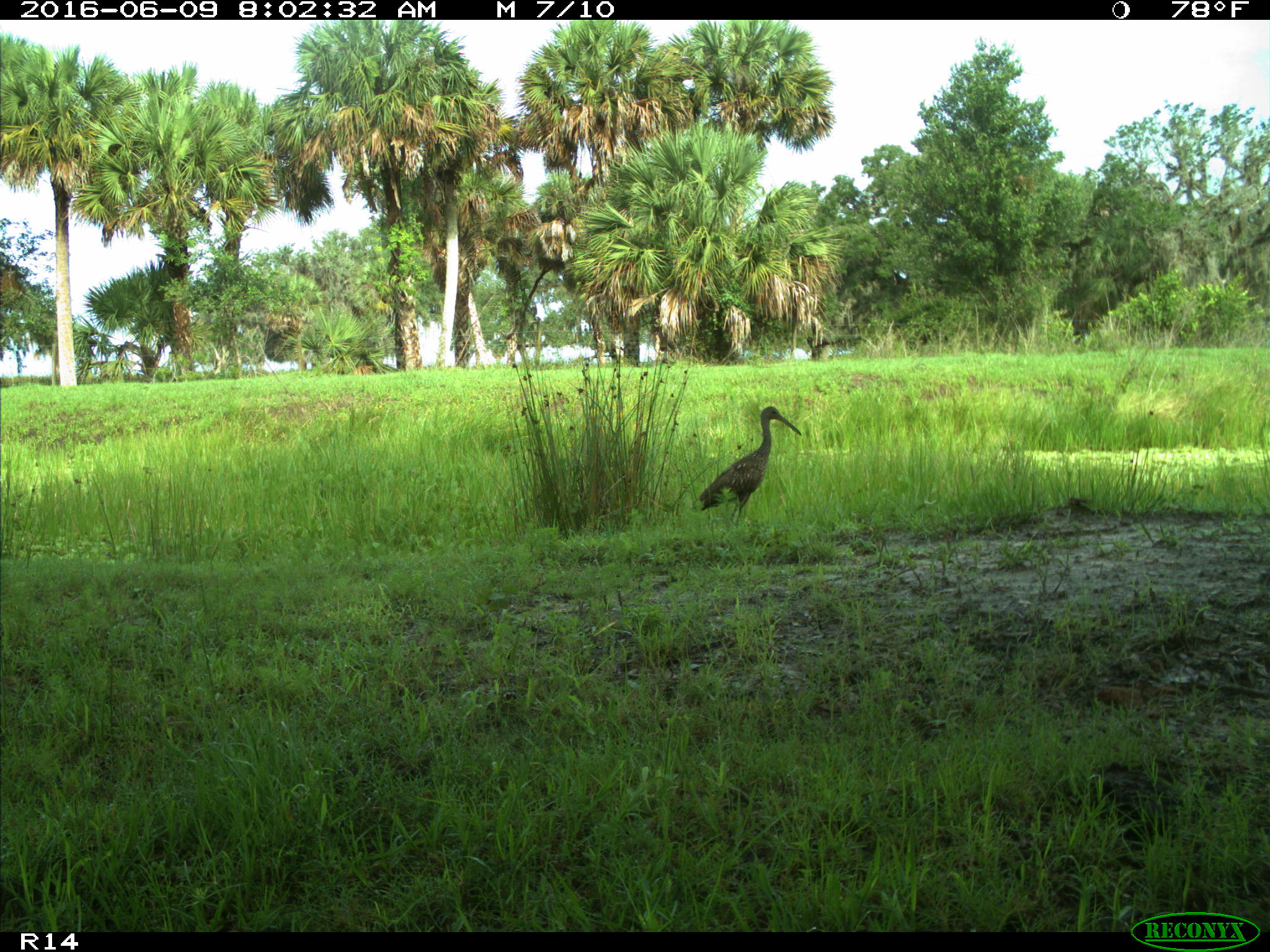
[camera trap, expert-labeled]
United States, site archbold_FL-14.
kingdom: Animalia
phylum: Chordata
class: Aves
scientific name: Aves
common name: birds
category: unidentified bird